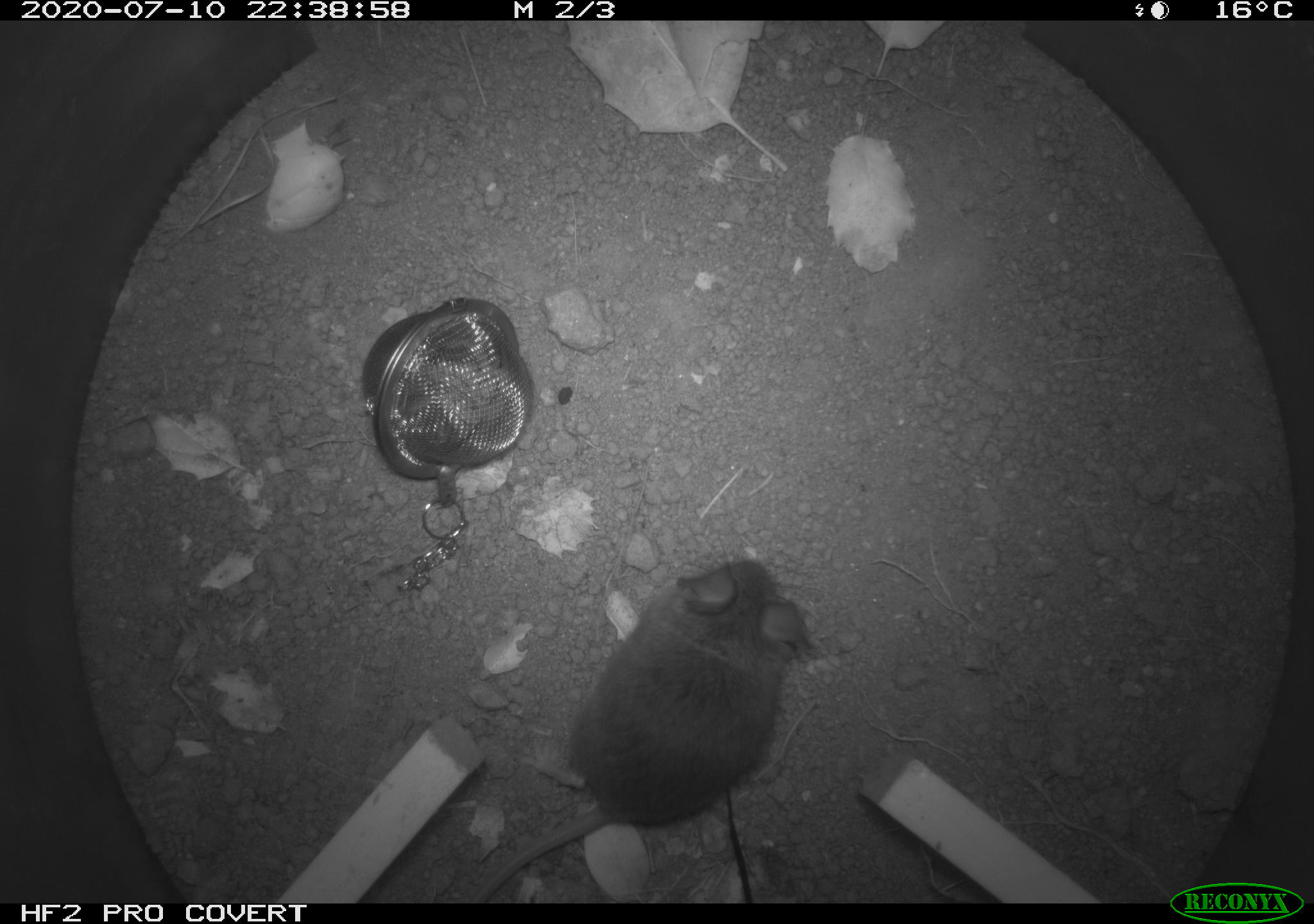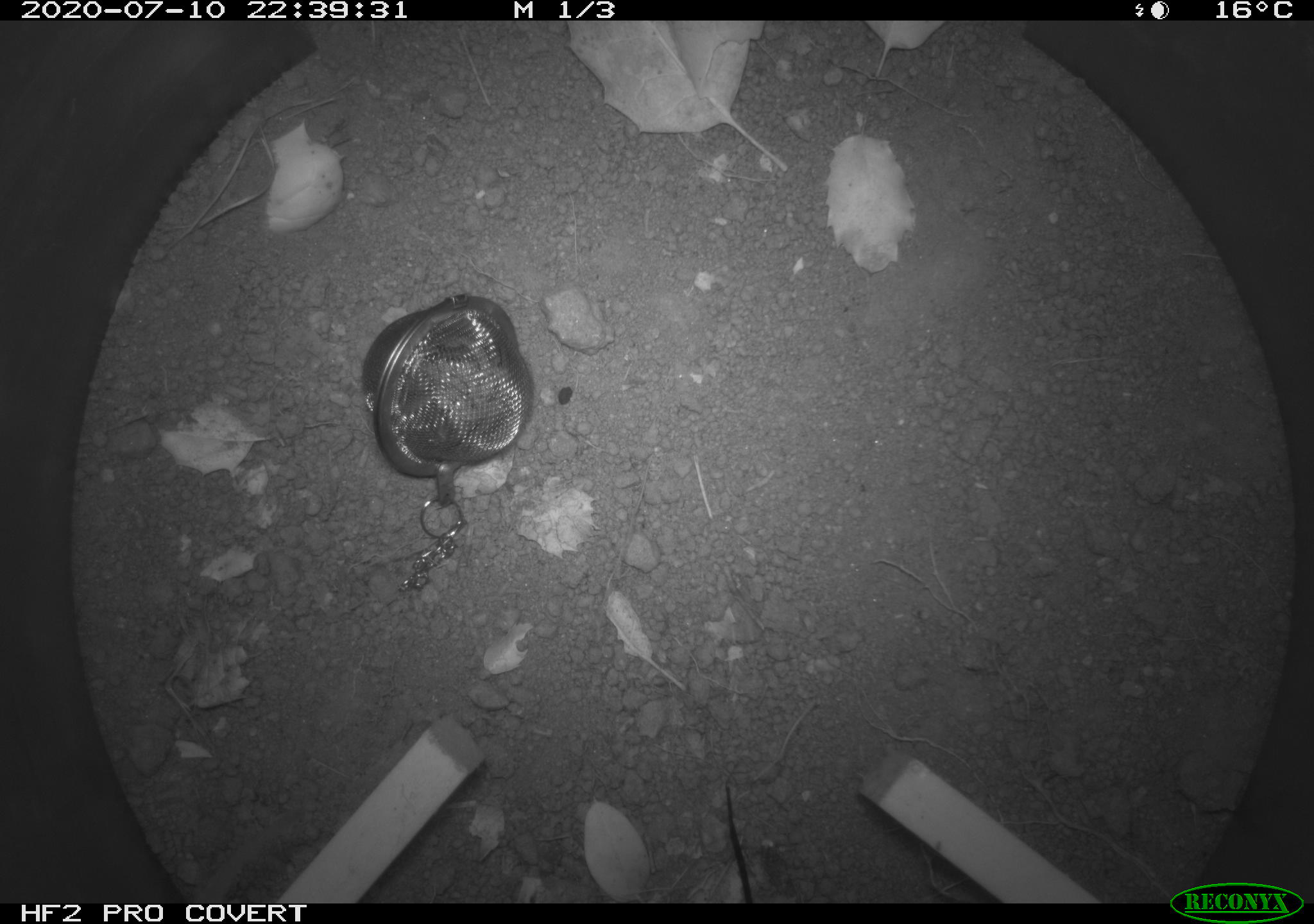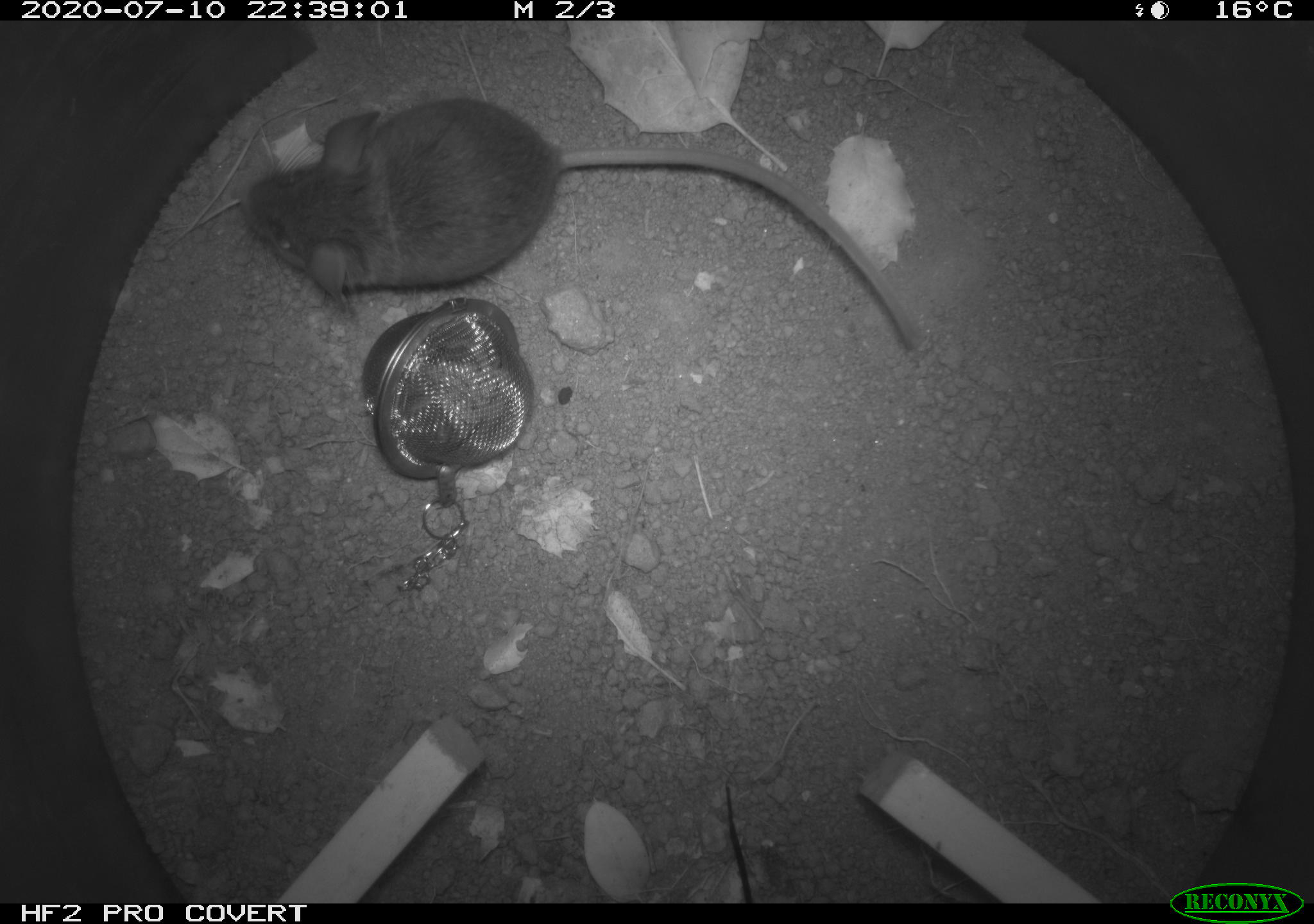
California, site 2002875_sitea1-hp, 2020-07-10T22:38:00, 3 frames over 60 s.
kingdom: Animalia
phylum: Chordata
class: Mammalia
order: Rodentia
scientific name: Rodentia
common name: rodent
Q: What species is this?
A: Rodent (Rodentia).